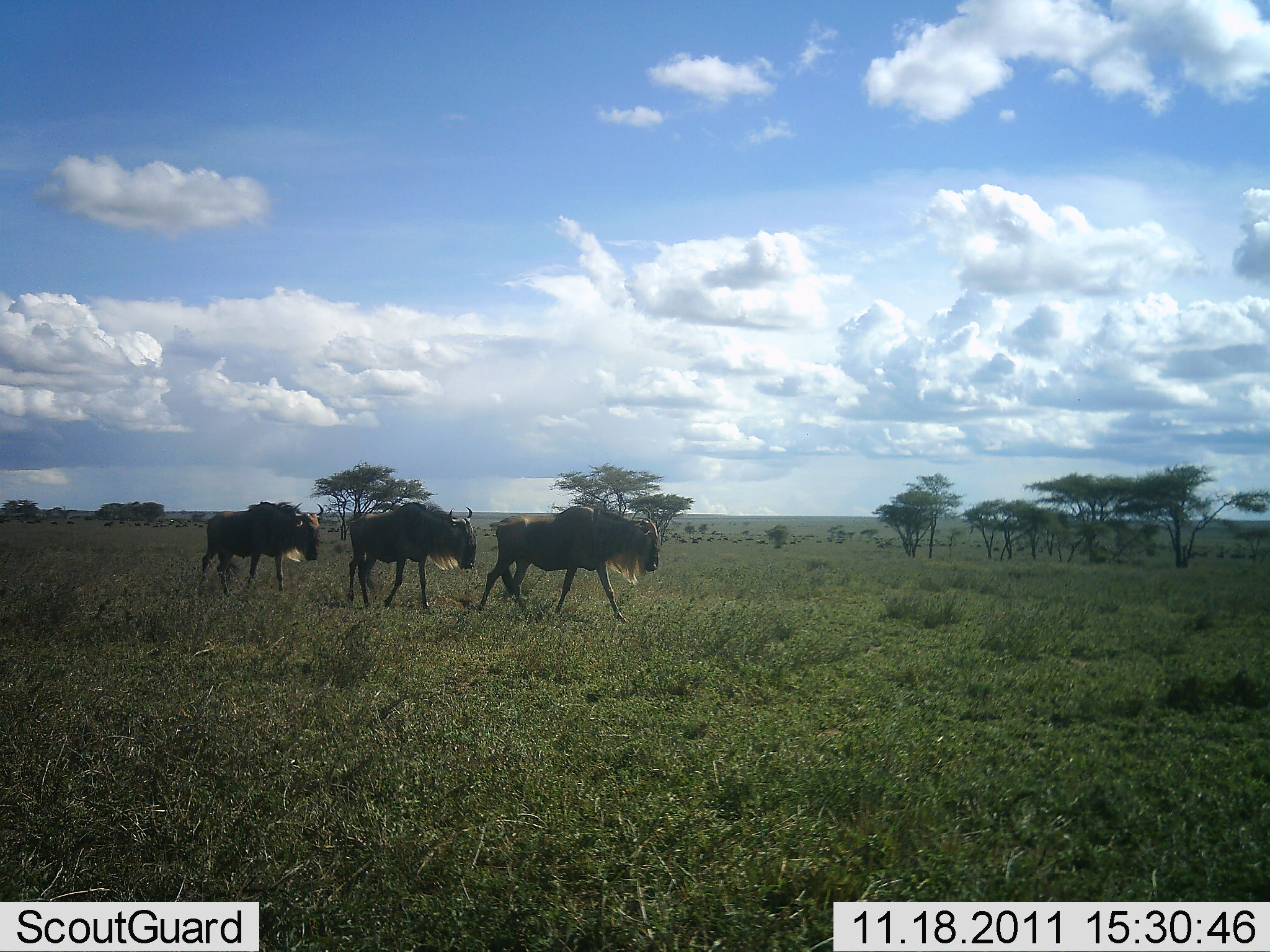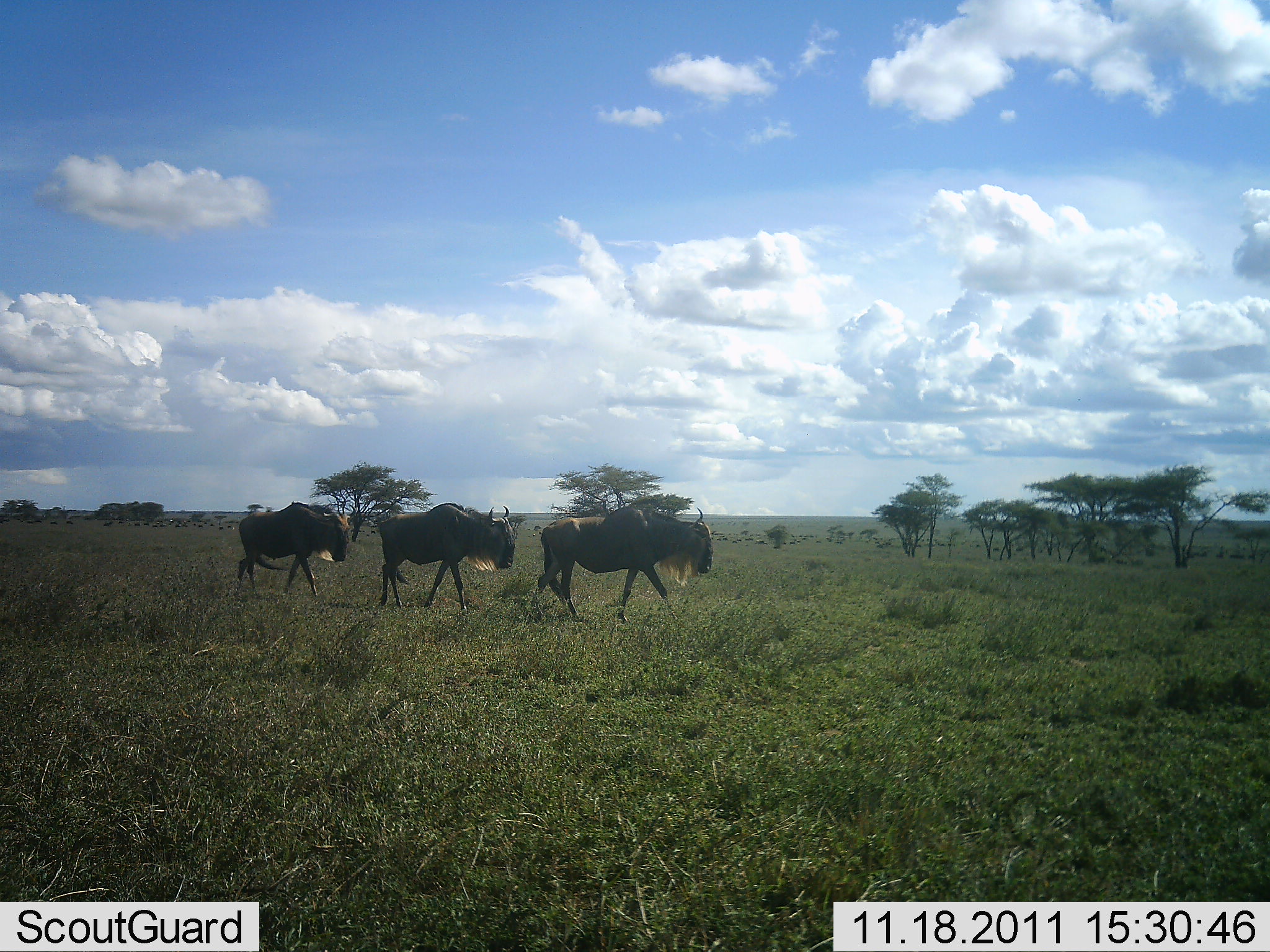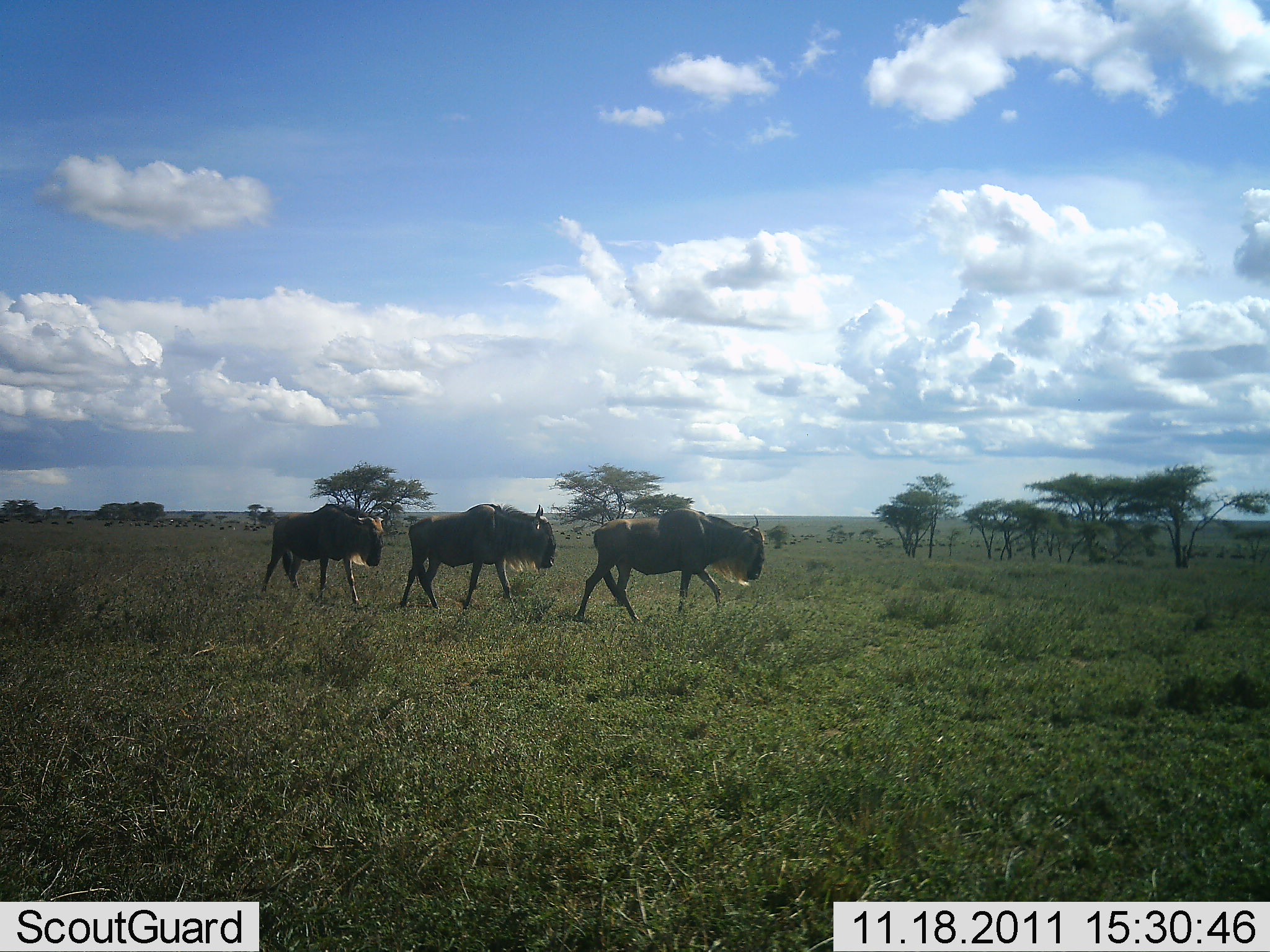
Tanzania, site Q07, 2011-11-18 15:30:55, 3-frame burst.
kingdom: Animalia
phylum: Chordata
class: Mammalia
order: Artiodactyla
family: Bovidae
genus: Connochaetes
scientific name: Connochaetes taurinus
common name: blue wildebeest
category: wildebeest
Wildebeest (blue wildebeest) (Connochaetes taurinus), count 3. Behavior (volunteer vote fractions): standing 0%, resting 0%, moving 100%, interacting 7%. Young present (vote fraction): 0%. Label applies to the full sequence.